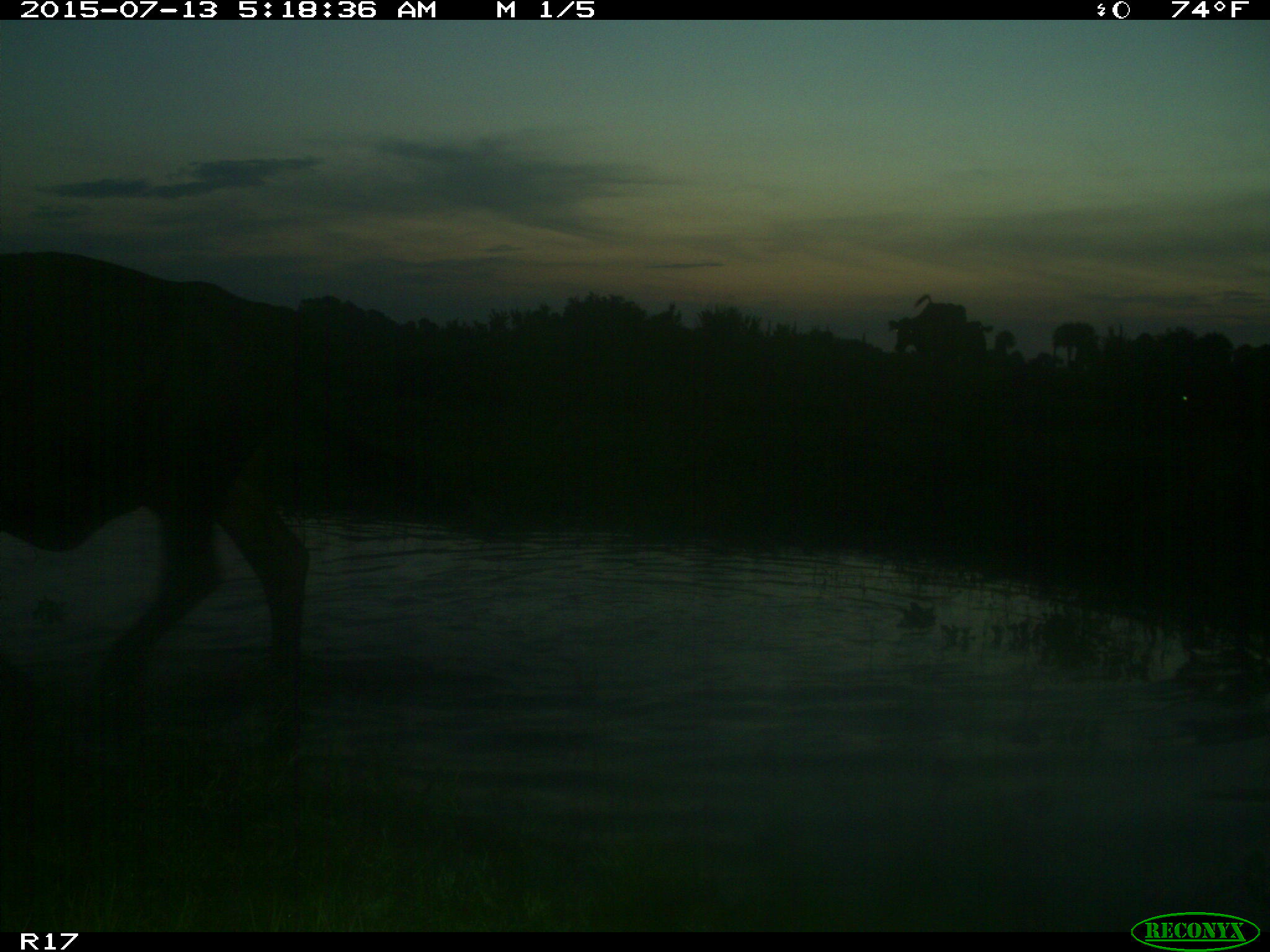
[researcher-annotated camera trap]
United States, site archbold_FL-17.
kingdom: Animalia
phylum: Chordata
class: Mammalia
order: Artiodactyla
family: Bovidae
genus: Bos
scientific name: Bos taurus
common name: domestic cow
Bos taurus (domestic cow).